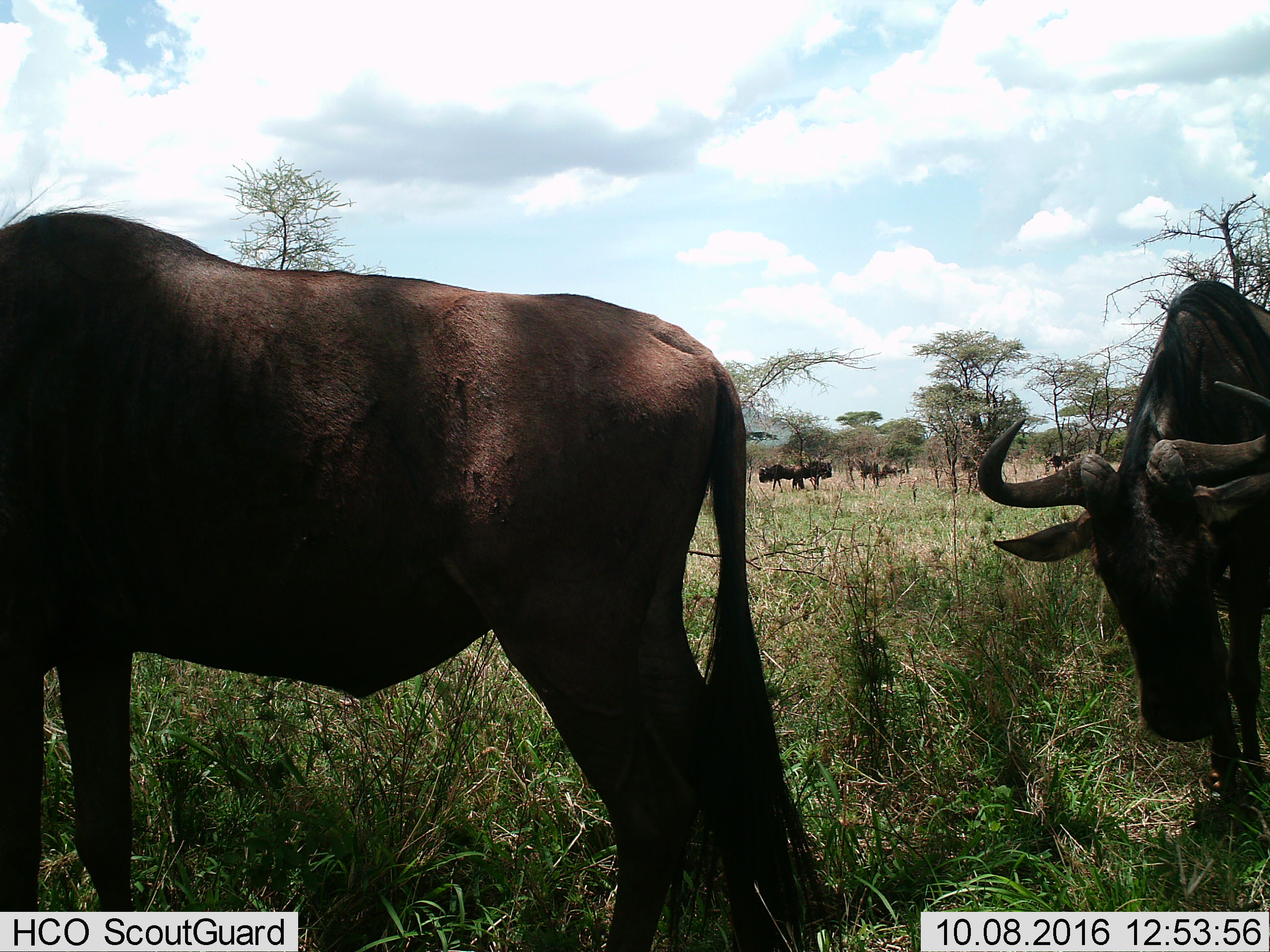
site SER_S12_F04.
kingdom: Animalia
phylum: Chordata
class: Mammalia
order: Artiodactyla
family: Bovidae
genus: Connochaetes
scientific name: Connochaetes taurinus taurinus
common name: blue wildebeest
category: wildebeestblue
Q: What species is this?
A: Wildebeestblue (blue wildebeest) (Connochaetes taurinus taurinus).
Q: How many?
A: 6.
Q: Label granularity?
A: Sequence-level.